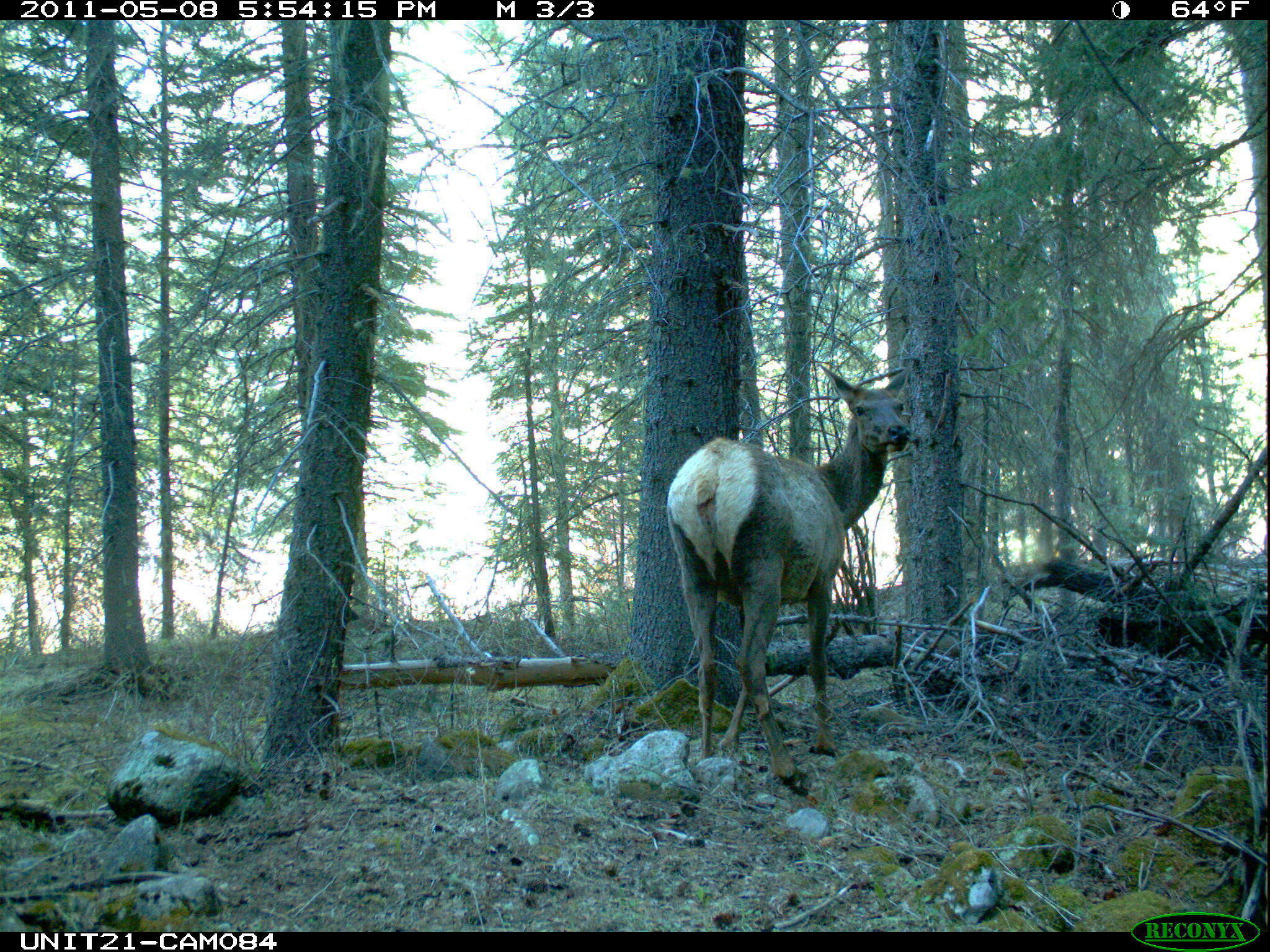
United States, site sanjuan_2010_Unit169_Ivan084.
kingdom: Animalia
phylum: Chordata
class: Mammalia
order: Artiodactyla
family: Cervidae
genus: Cervus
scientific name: Cervus elaphus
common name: red deer